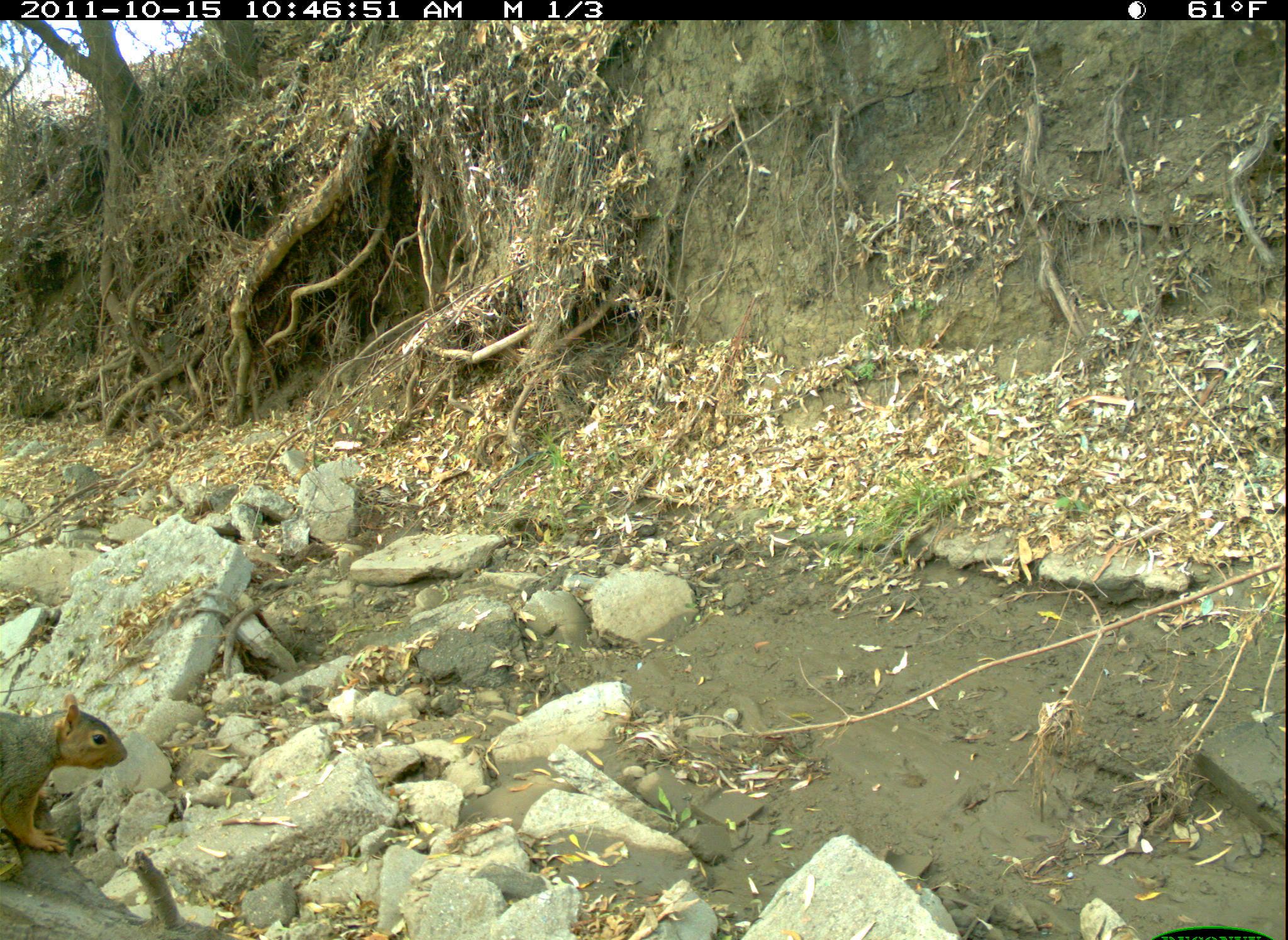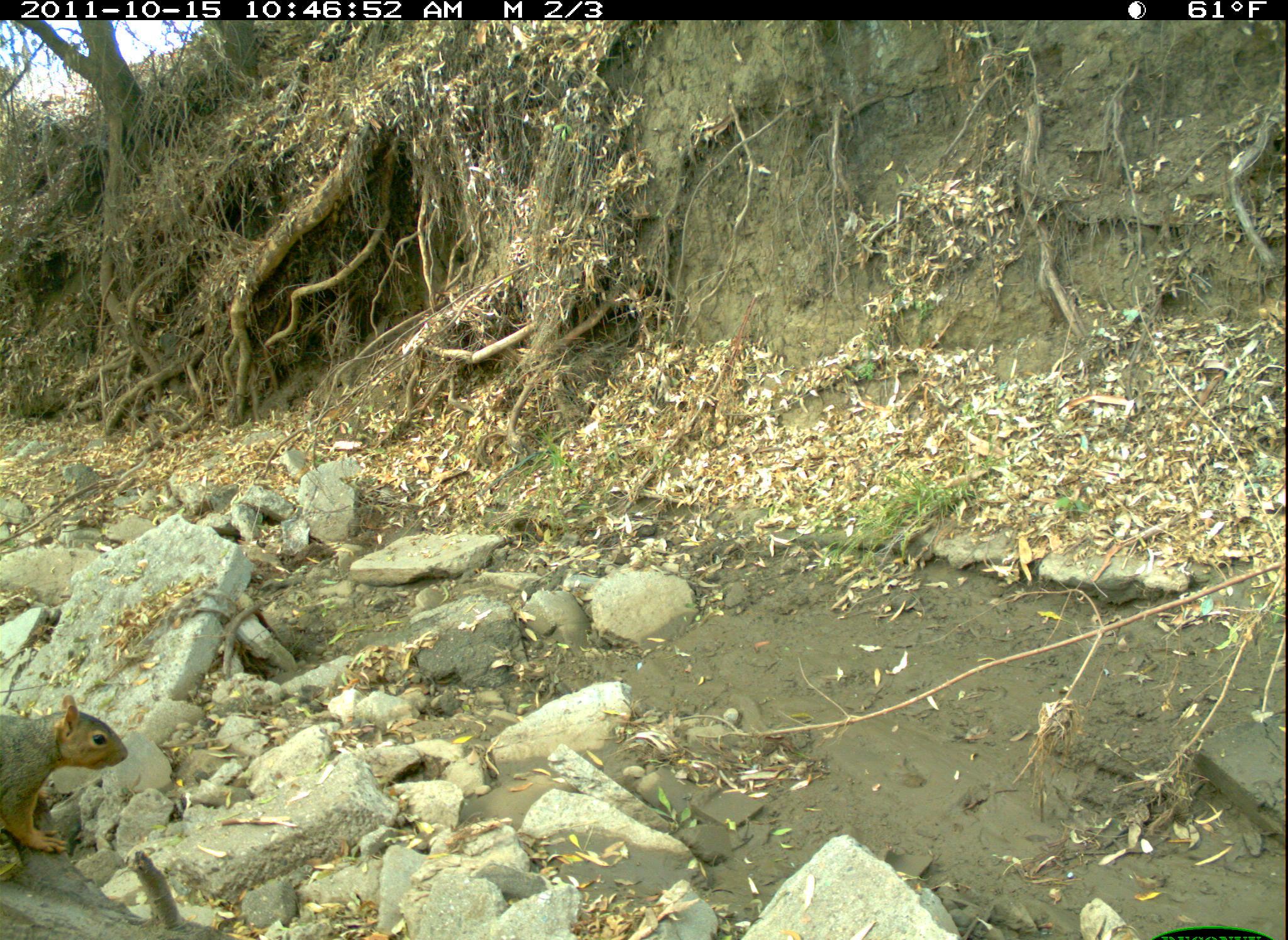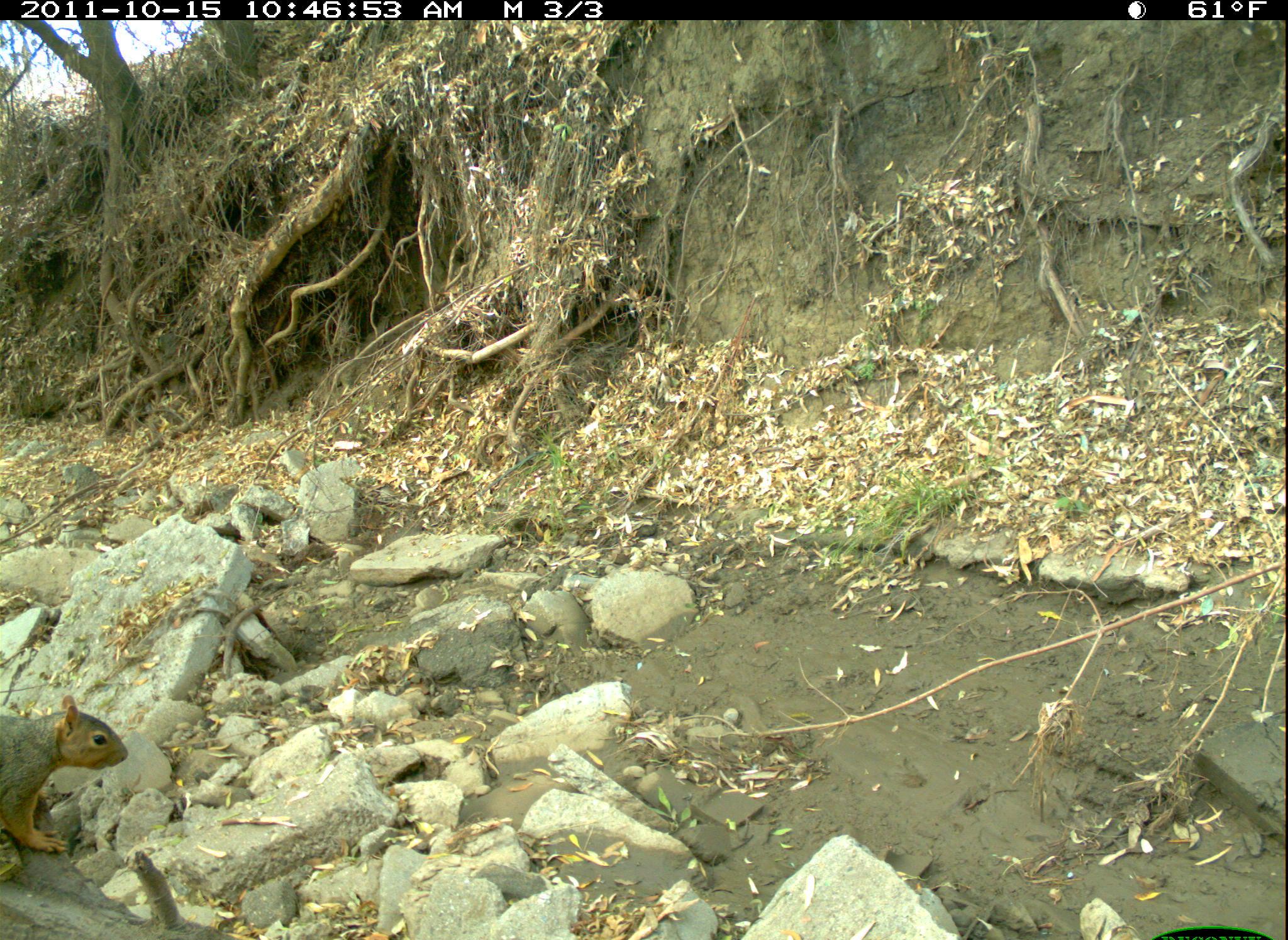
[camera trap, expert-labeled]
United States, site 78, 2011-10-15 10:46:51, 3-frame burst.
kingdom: Animalia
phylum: Chordata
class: Mammalia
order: Rodentia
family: Sciuridae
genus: Sciurus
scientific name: Sciurus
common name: squirrel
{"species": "squirrel (Sciurus)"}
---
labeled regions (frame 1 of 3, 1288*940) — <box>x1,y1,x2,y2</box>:
squirrel: <box>6,691,129,854</box>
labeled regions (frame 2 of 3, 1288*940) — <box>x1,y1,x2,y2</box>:
squirrel: <box>2,694,138,860</box>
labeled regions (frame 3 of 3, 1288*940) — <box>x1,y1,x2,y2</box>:
squirrel: <box>0,688,140,865</box>